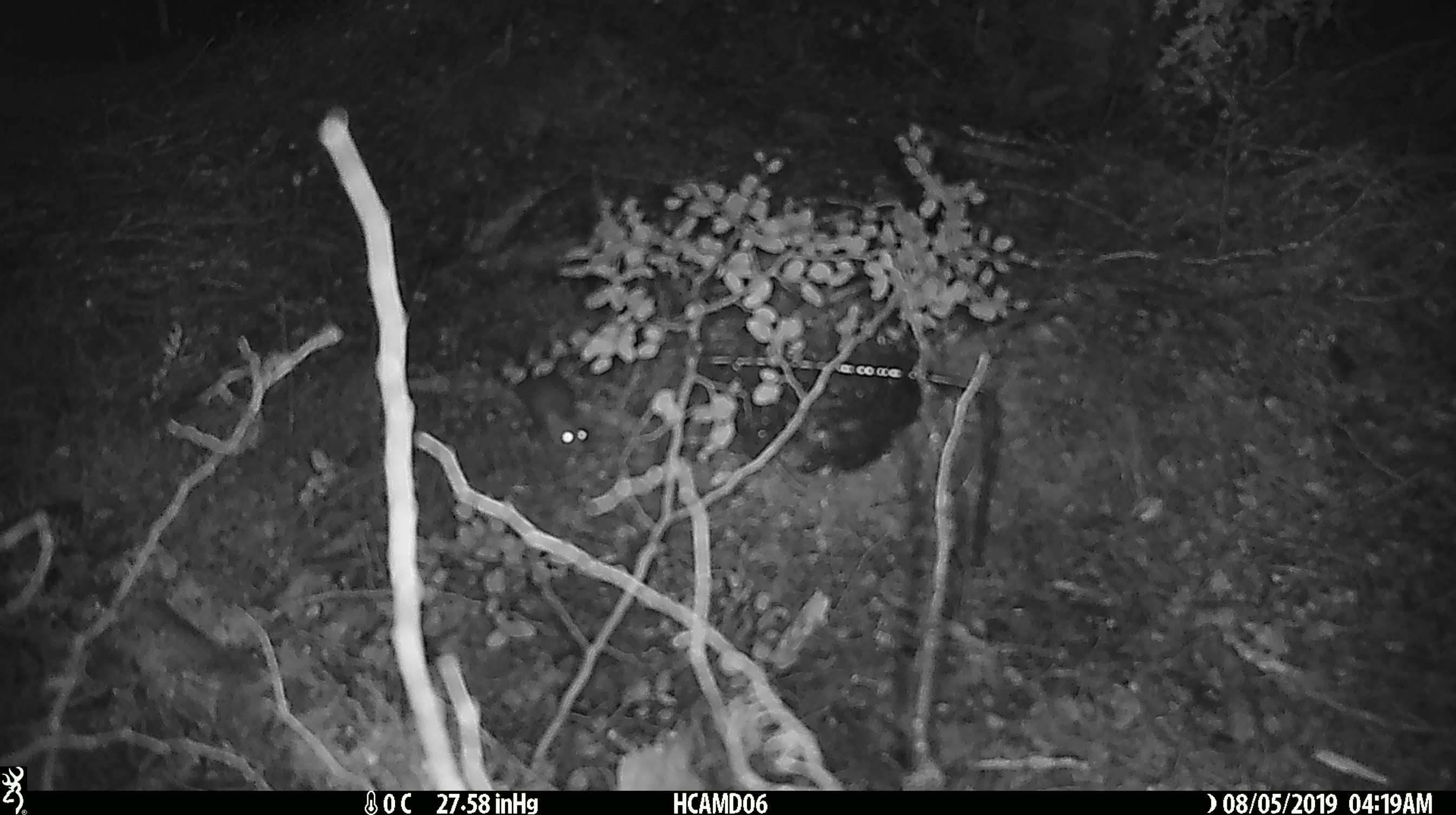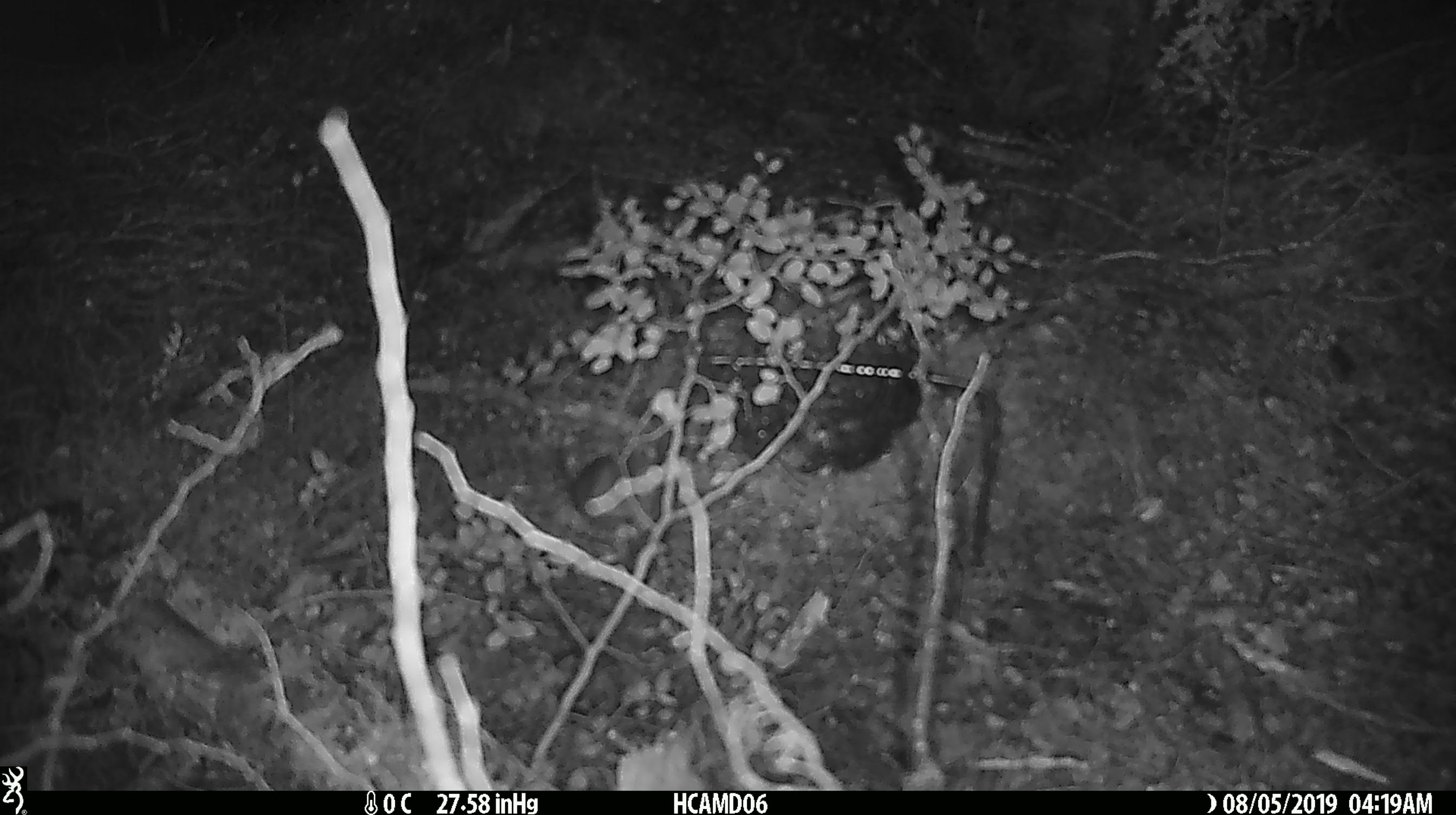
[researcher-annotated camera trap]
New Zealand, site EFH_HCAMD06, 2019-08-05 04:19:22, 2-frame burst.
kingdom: Animalia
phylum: Chordata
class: Mammalia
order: Rodentia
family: Muridae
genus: Mus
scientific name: Mus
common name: mouse